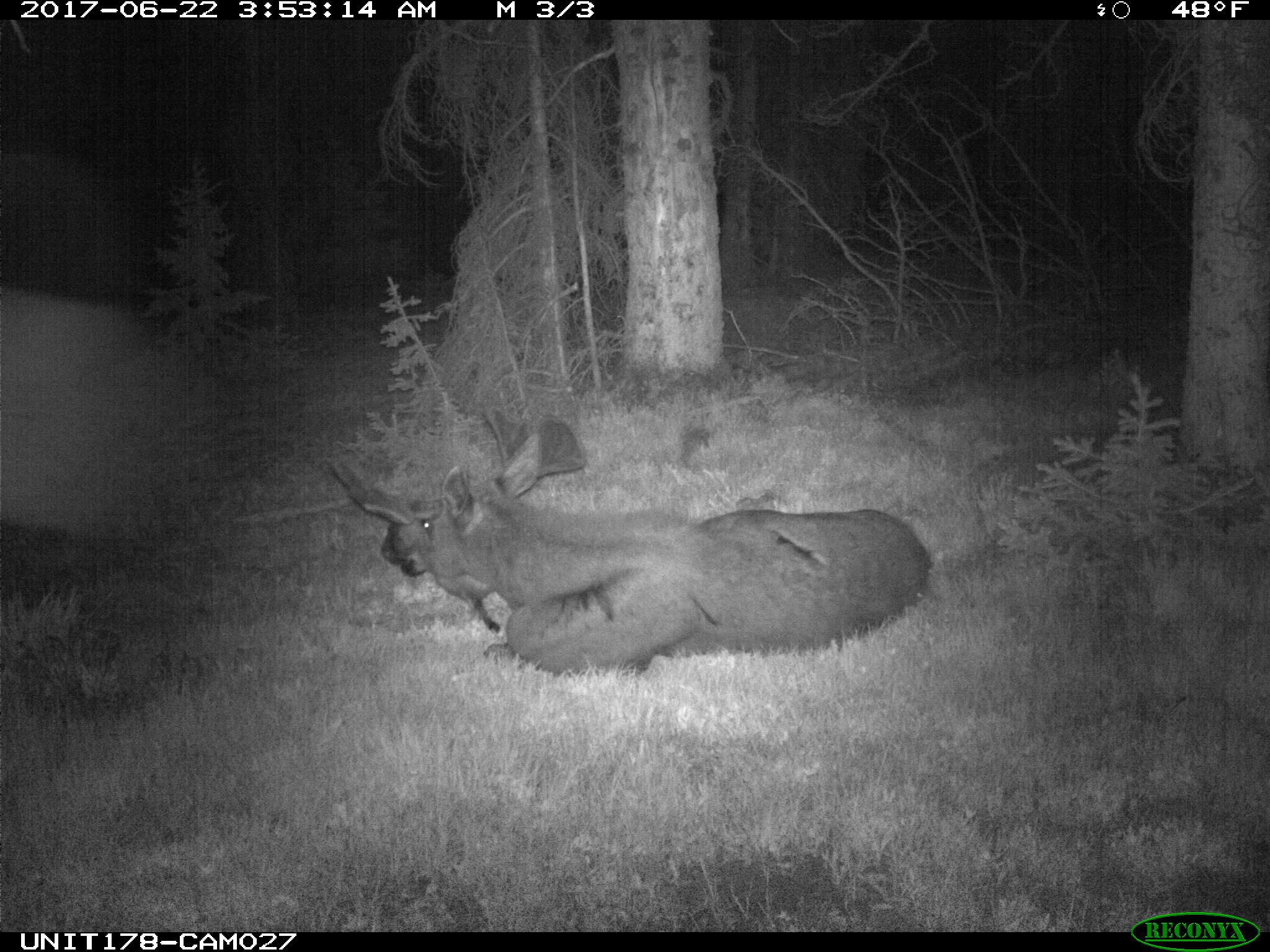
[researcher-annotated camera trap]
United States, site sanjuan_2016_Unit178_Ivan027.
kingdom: Animalia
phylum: Chordata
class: Mammalia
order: Artiodactyla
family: Cervidae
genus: Alces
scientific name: Alces alces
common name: moose